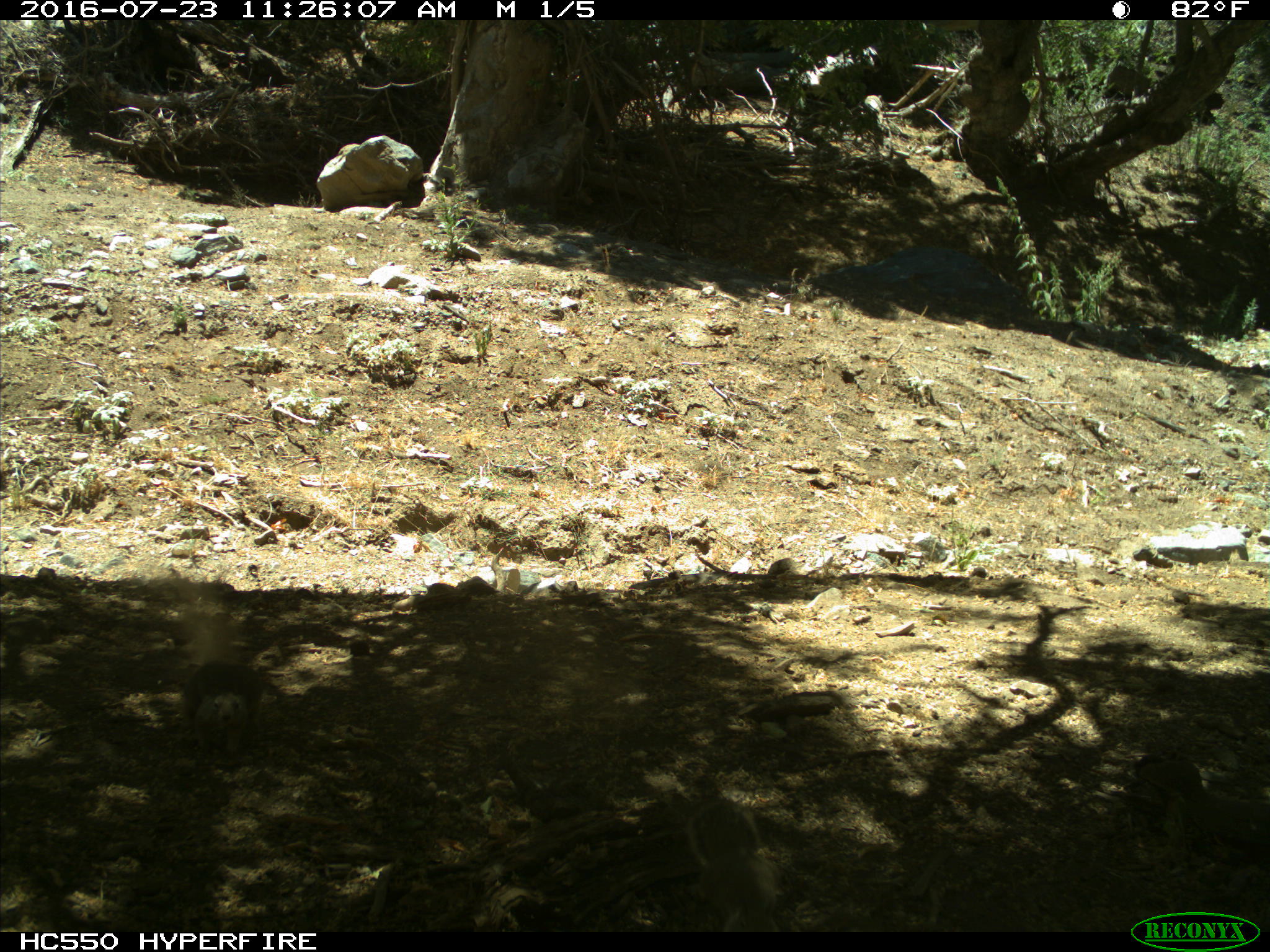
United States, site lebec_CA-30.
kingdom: Animalia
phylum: Chordata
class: Mammalia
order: Rodentia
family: Sciuridae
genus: Otospermophilus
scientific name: Otospermophilus beecheyi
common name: california ground squirrel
Otospermophilus beecheyi (california ground squirrel).